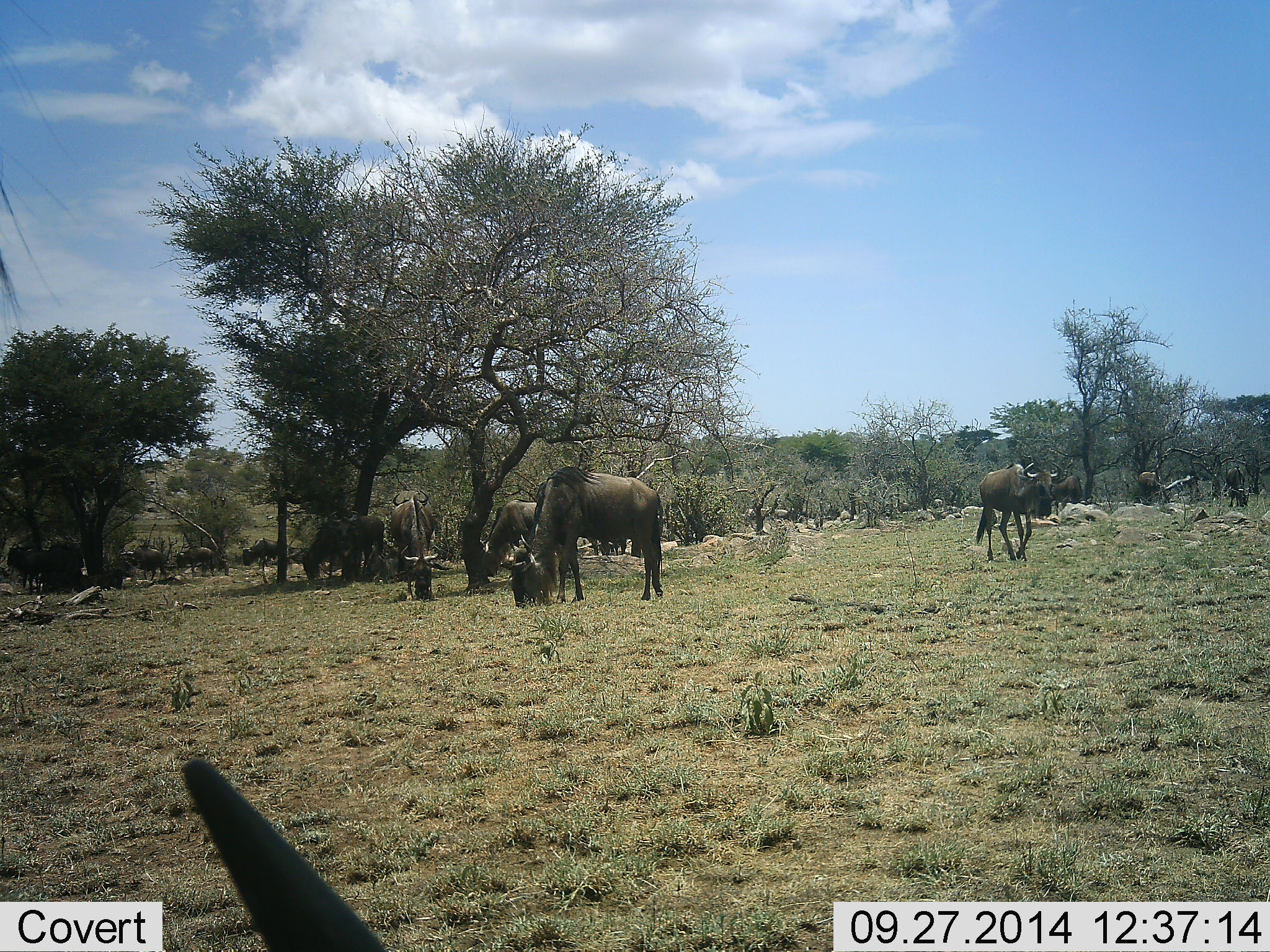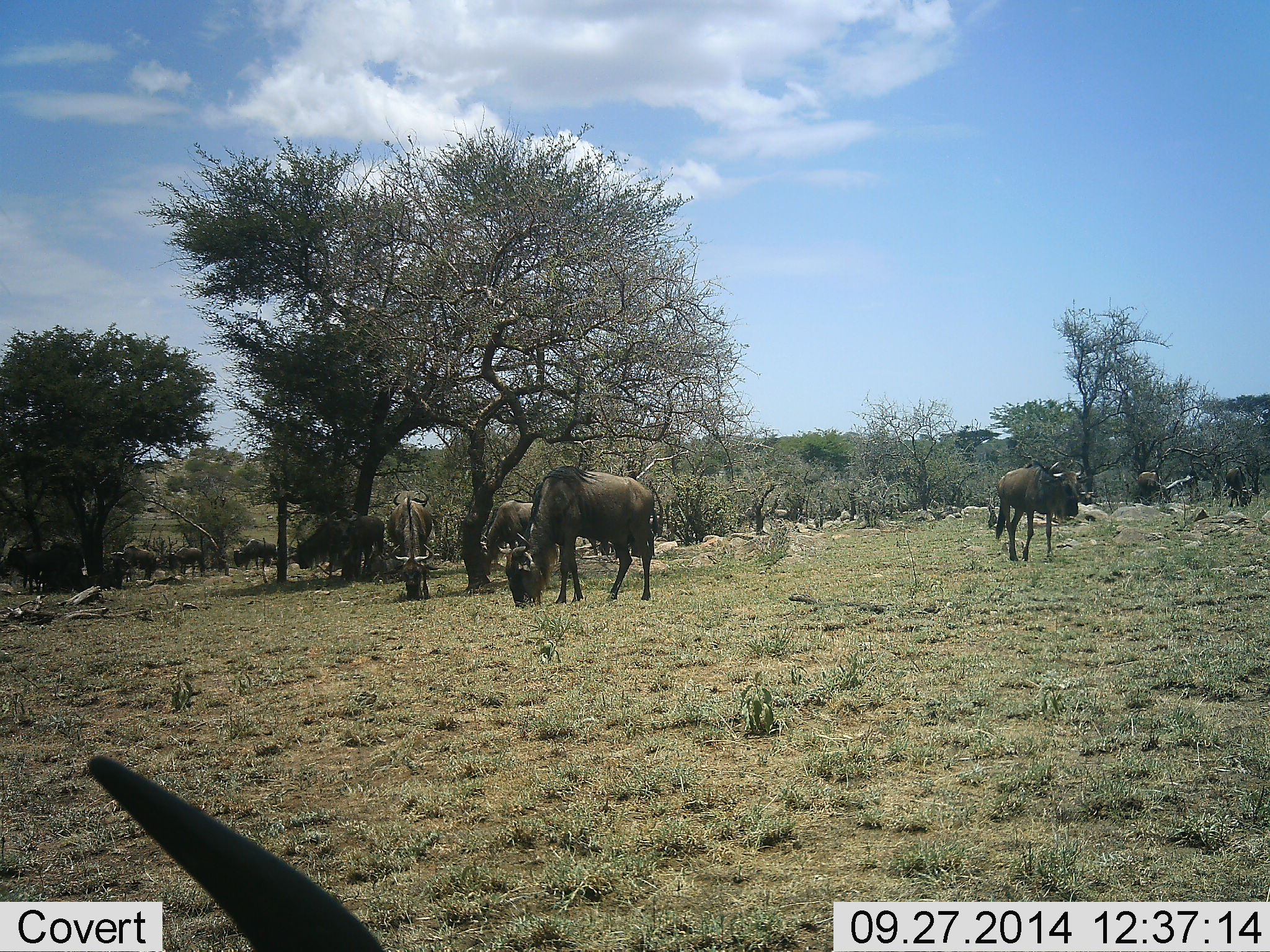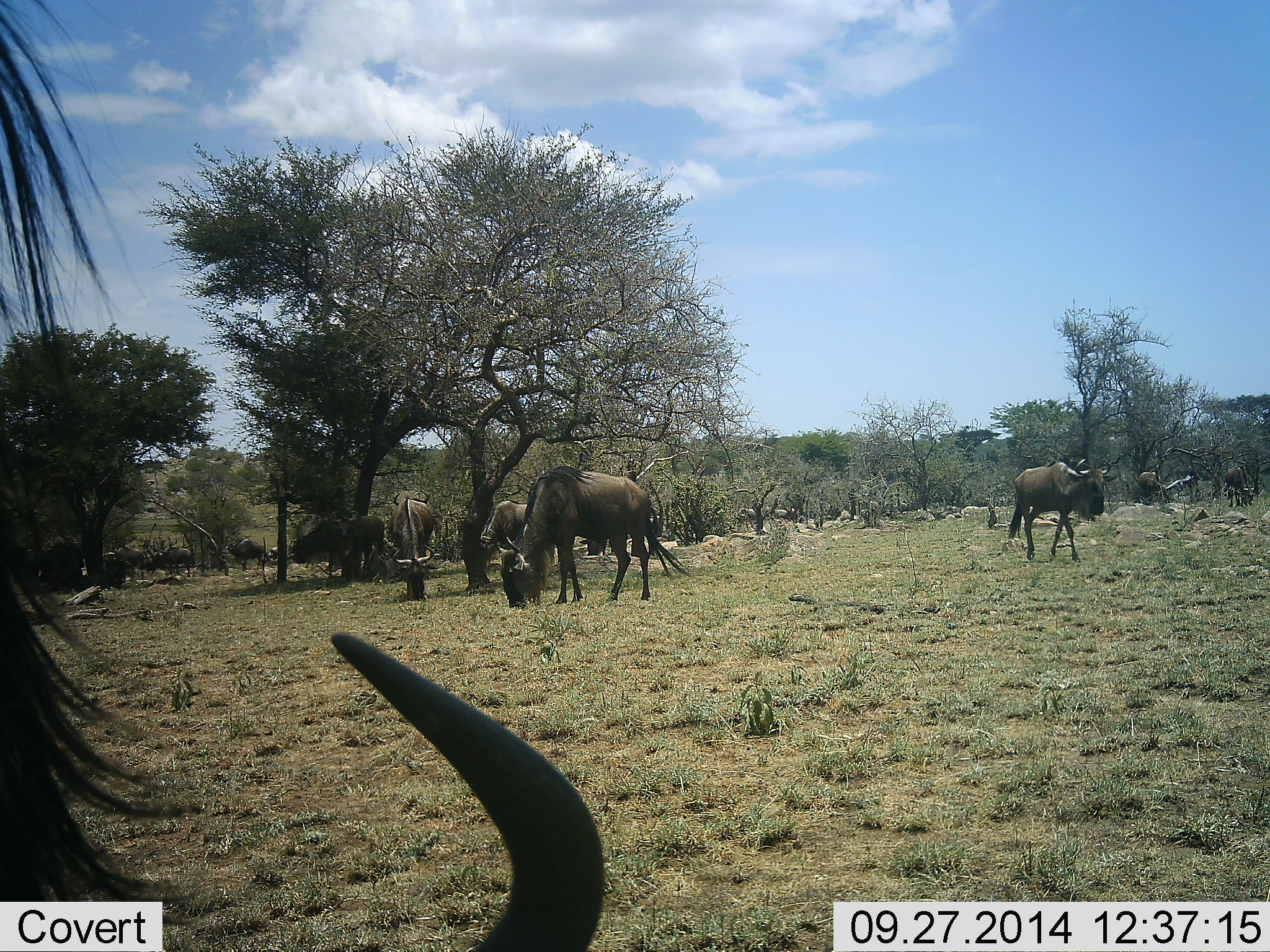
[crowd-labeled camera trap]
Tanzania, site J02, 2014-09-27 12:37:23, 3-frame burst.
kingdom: Animalia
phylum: Chordata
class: Mammalia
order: Artiodactyla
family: Bovidae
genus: Connochaetes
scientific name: Connochaetes taurinus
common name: blue wildebeest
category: wildebeest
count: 11-50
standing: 90%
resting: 20%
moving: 60%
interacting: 0%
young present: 10%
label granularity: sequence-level